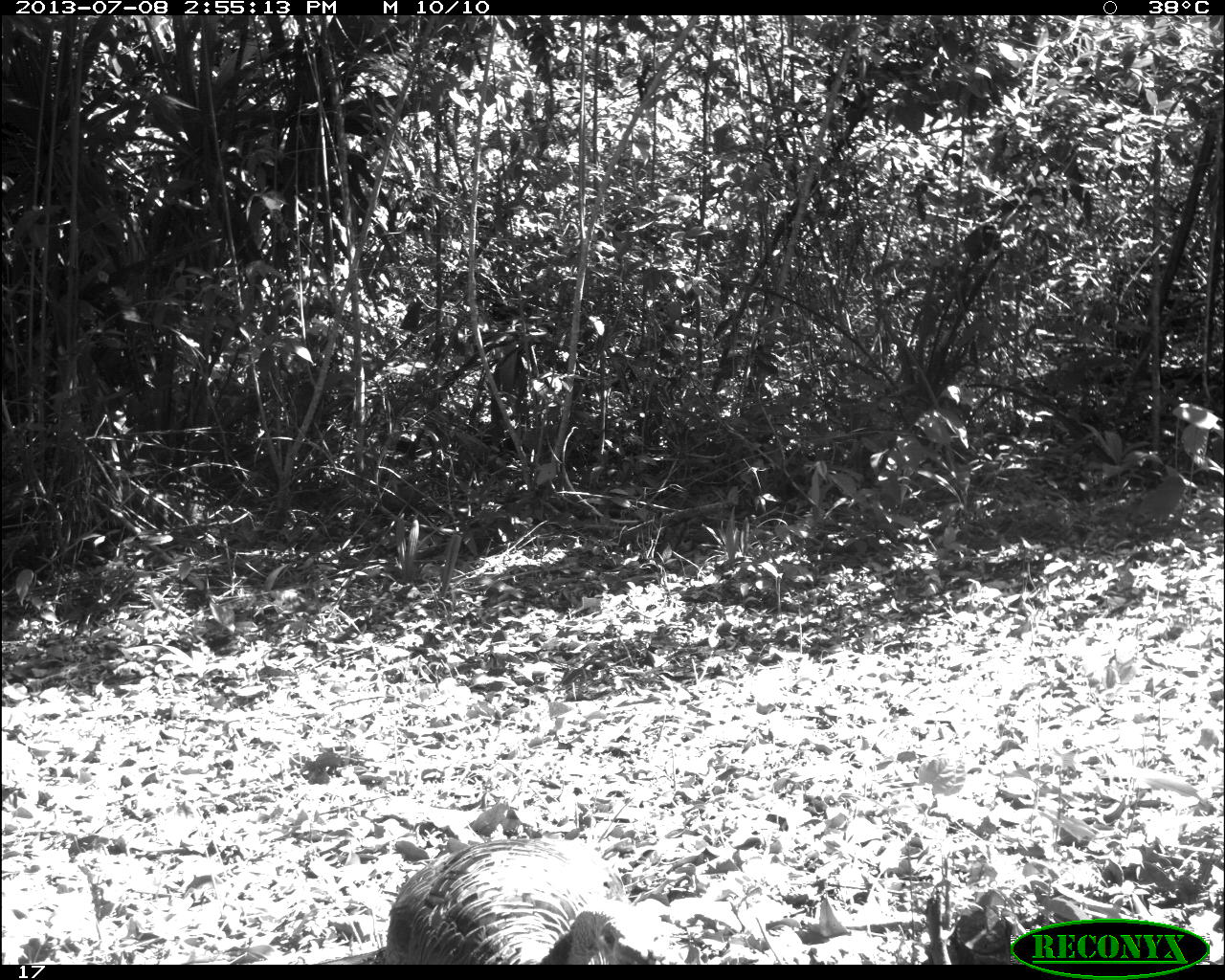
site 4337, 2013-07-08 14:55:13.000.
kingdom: Animalia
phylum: Chordata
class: Aves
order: Galliformes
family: Phasianidae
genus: Meleagris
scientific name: Meleagris ocellata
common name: ocellated turkey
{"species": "Meleagris ocellata (ocellated turkey)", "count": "2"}